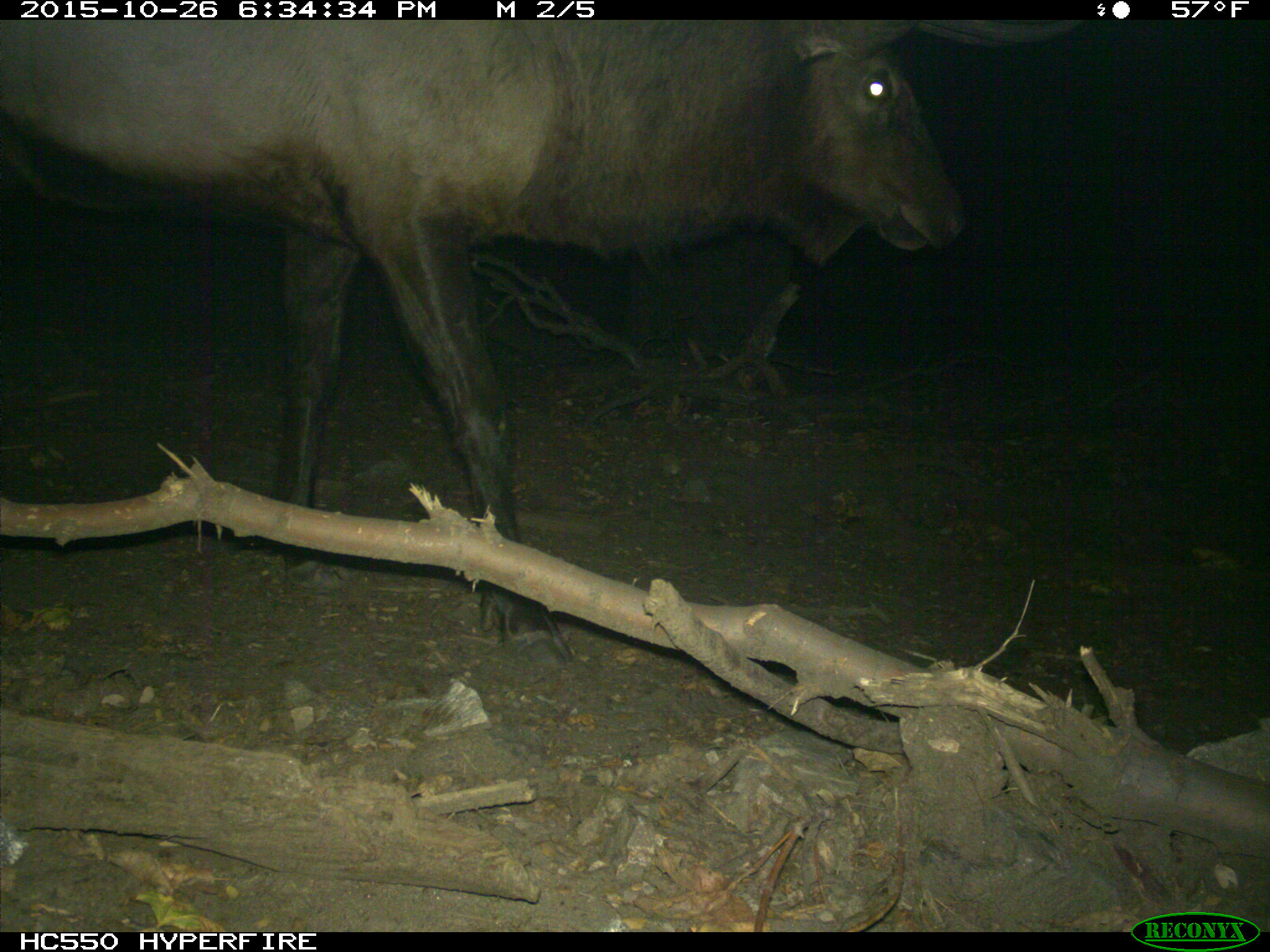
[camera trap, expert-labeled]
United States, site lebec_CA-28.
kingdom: Animalia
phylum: Chordata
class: Mammalia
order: Artiodactyla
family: Cervidae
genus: Cervus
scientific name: Cervus canadensis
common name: elk